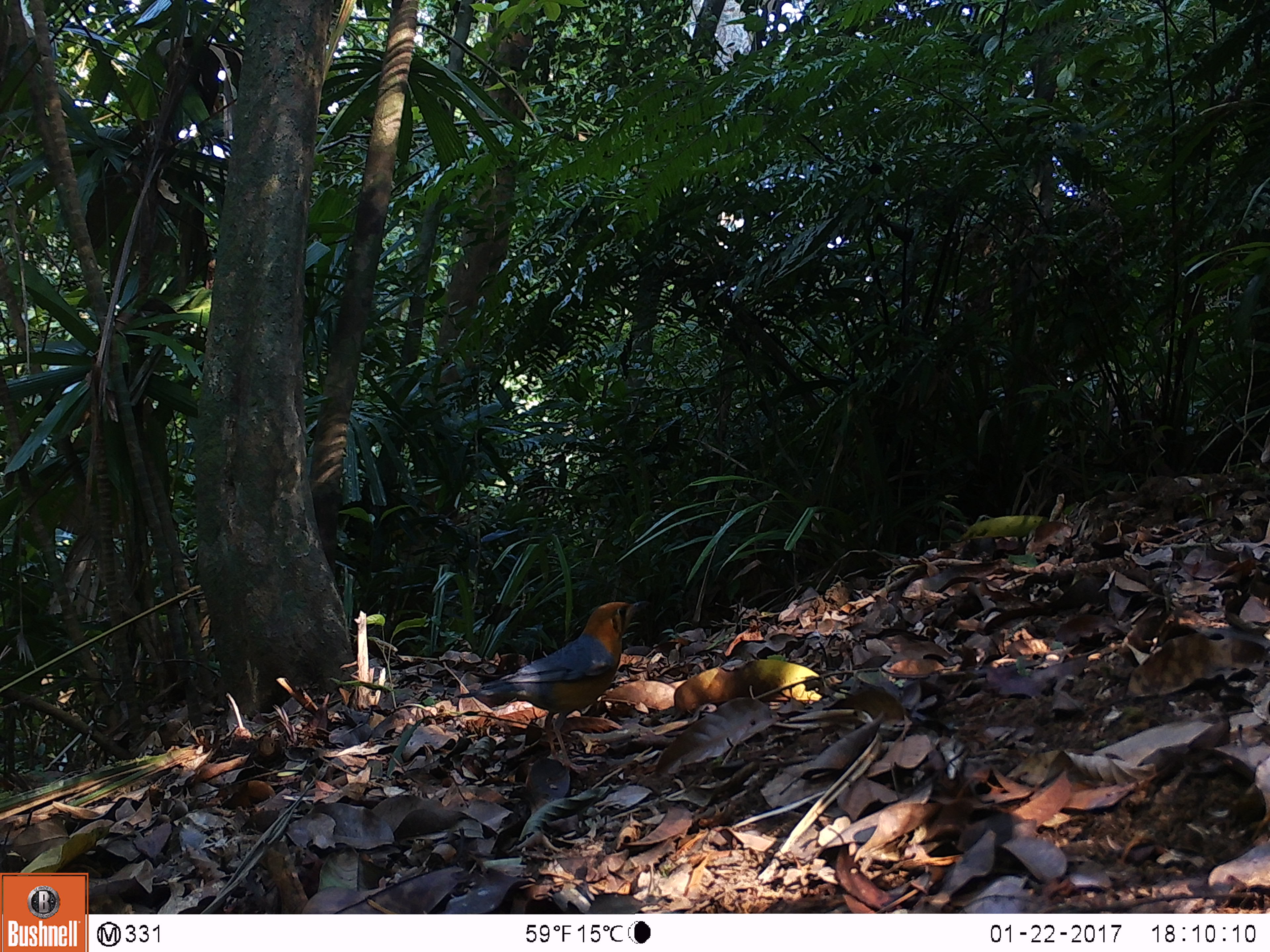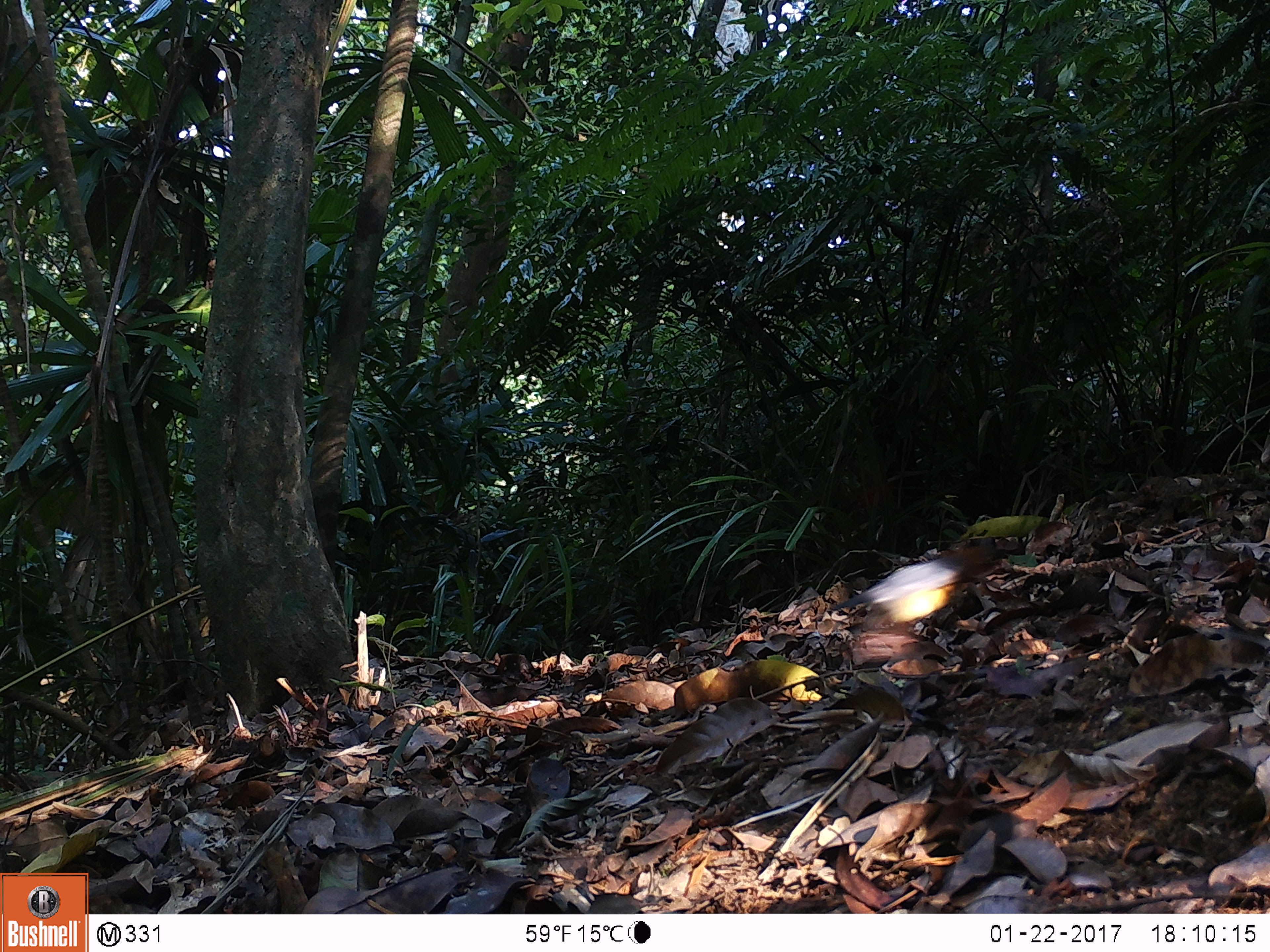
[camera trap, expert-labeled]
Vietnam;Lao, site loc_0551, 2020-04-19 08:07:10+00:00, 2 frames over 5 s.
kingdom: Animalia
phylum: Chordata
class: Aves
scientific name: Aves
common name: bird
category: unidentified bird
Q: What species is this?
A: Unidentified bird (bird) (Aves).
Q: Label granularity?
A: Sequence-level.